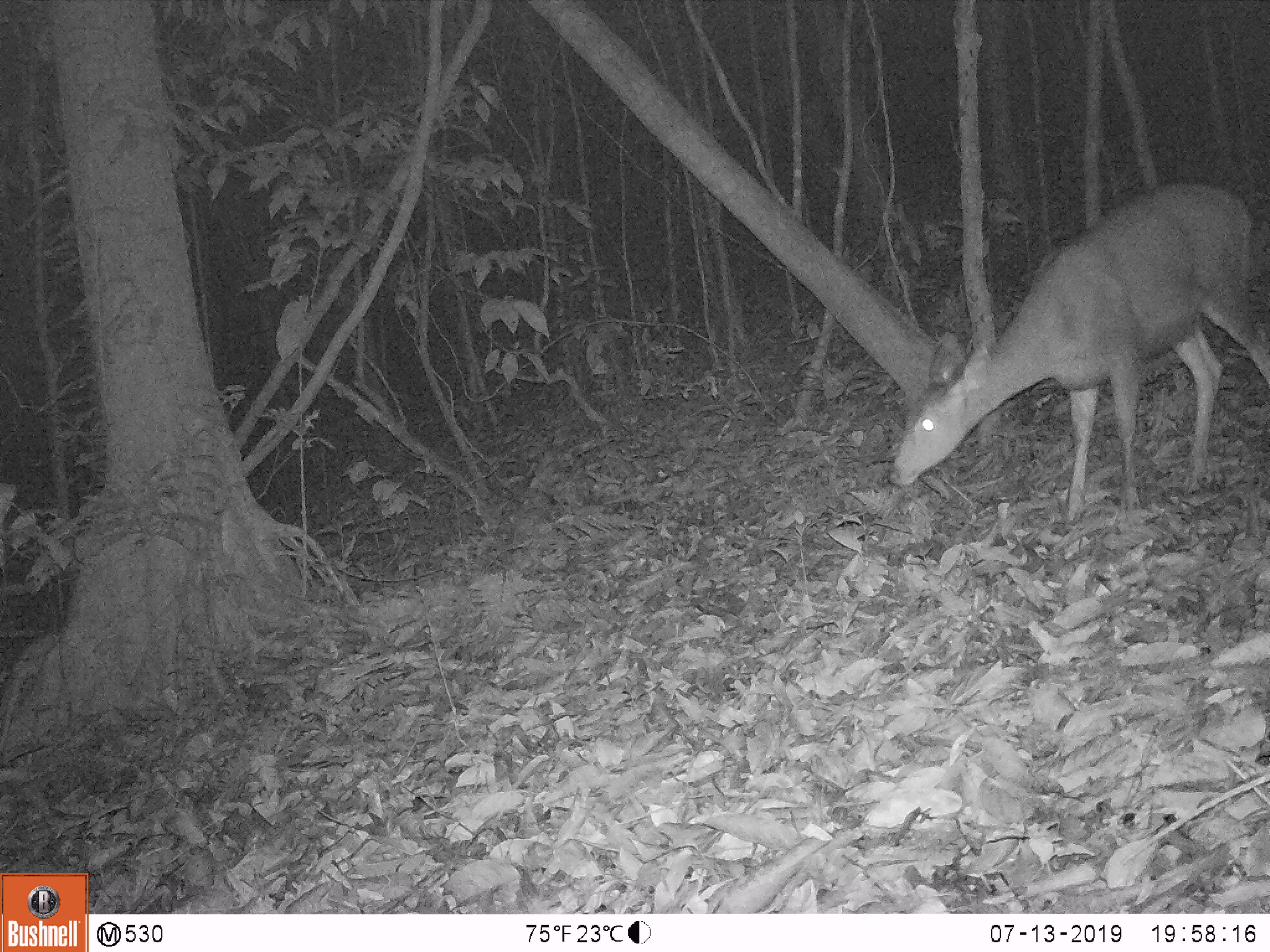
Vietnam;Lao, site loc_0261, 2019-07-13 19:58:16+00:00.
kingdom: Animalia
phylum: Chordata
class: Mammalia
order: Artiodactyla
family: Cervidae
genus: Rusa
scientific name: Rusa unicolor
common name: sambar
Sambar (Rusa unicolor). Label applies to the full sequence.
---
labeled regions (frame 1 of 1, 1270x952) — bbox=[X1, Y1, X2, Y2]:
sambar: bbox=[888, 181, 1270, 521]